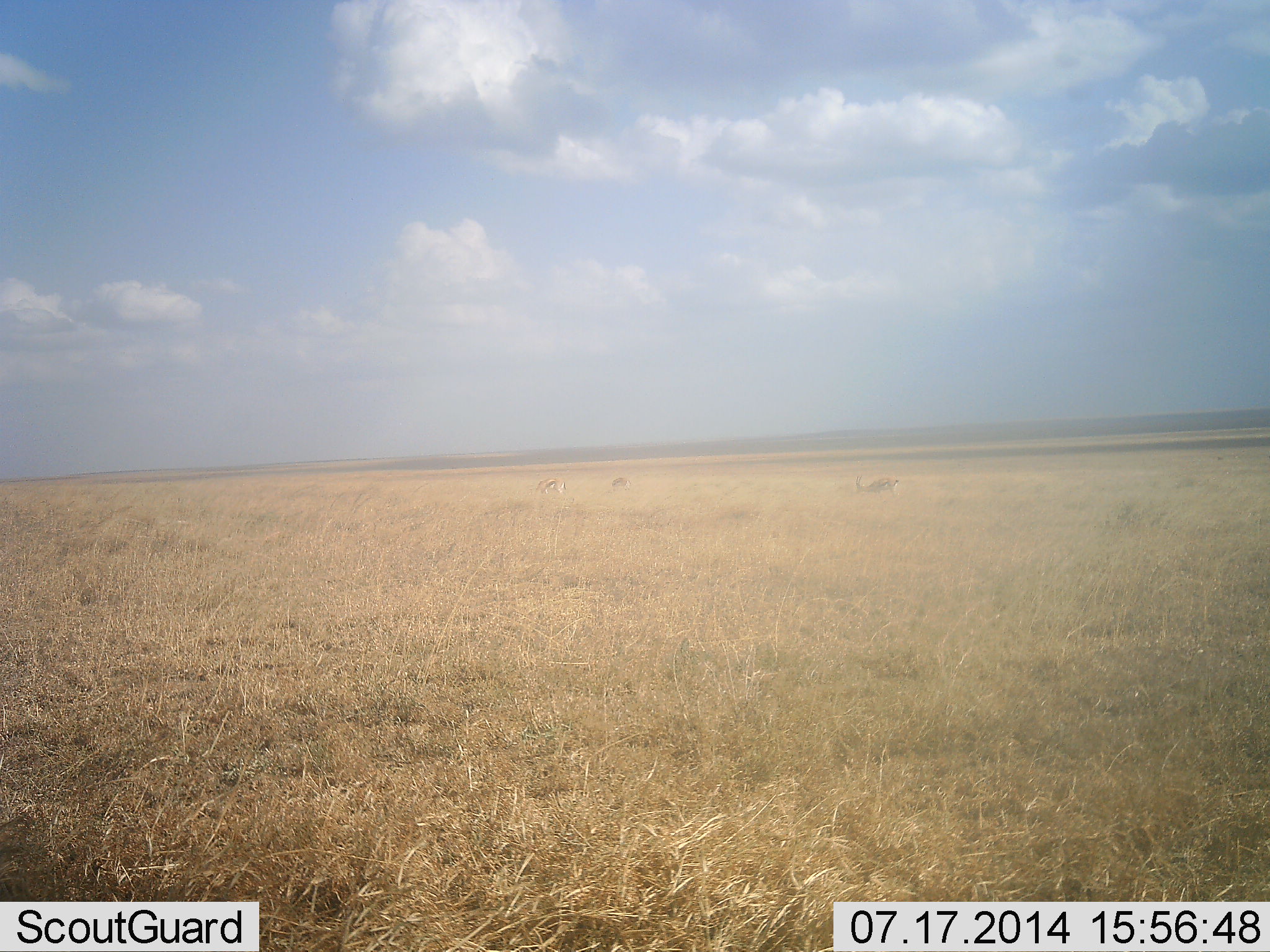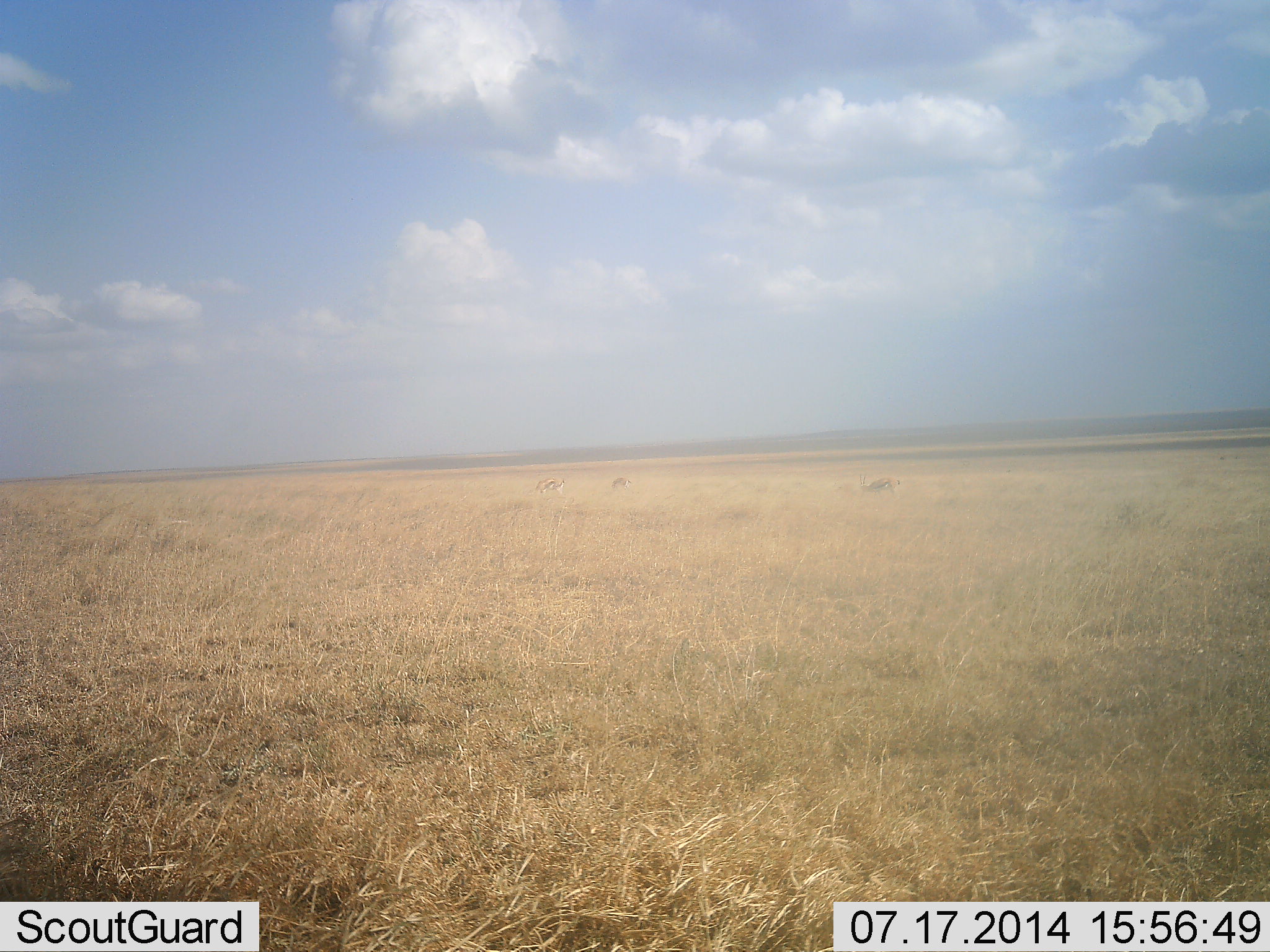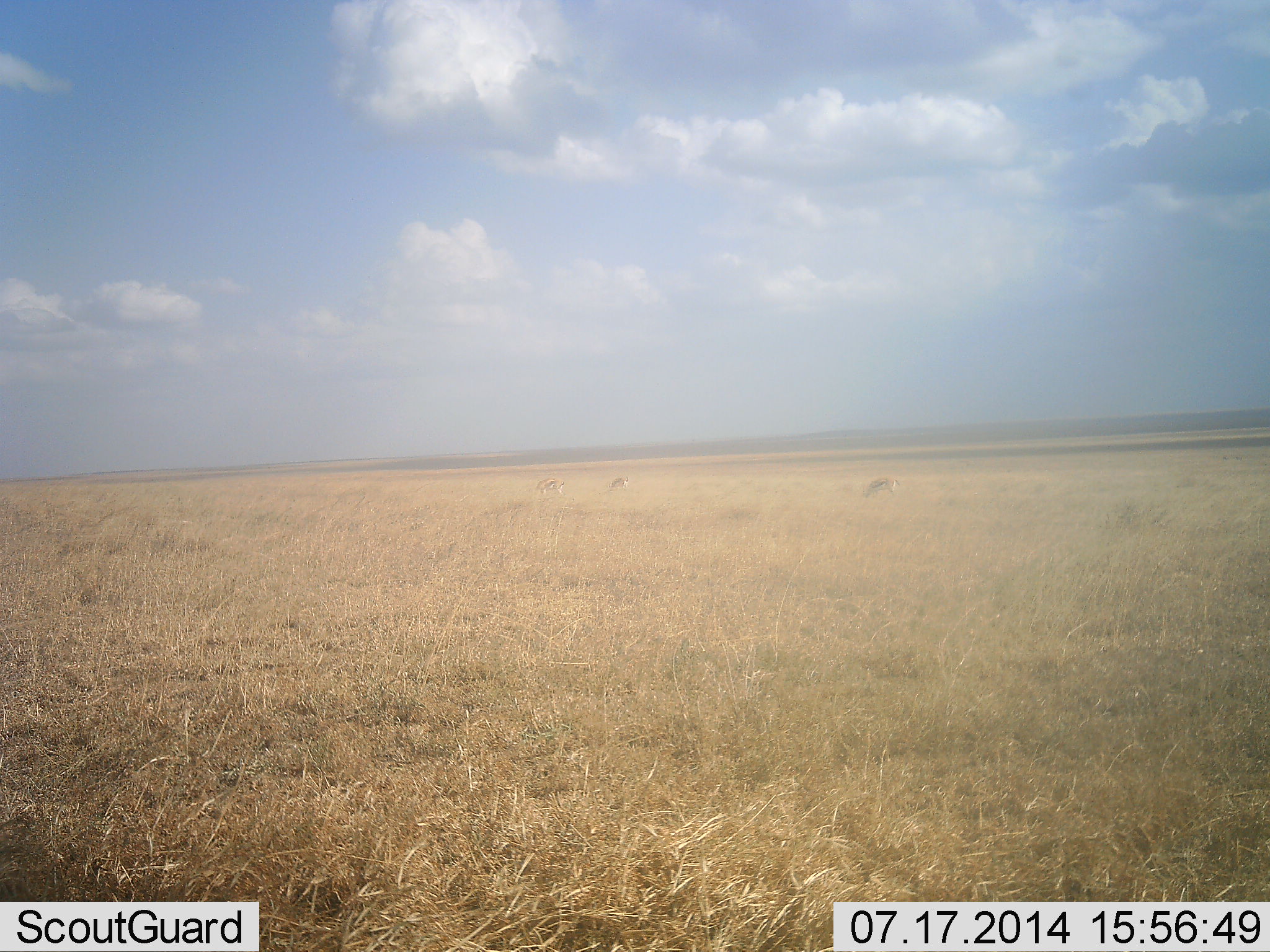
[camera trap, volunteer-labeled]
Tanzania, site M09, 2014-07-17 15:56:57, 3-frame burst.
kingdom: Animalia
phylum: Chordata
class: Mammalia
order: Artiodactyla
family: Bovidae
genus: Eudorcas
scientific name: Eudorcas thomsonii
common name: thomson's gazelle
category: gazellethomsons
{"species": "gazellethomsons (thomson's gazelle) (Eudorcas thomsonii)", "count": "3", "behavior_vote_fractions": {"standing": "50%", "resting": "0%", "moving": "0%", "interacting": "0%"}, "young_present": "0%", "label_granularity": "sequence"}